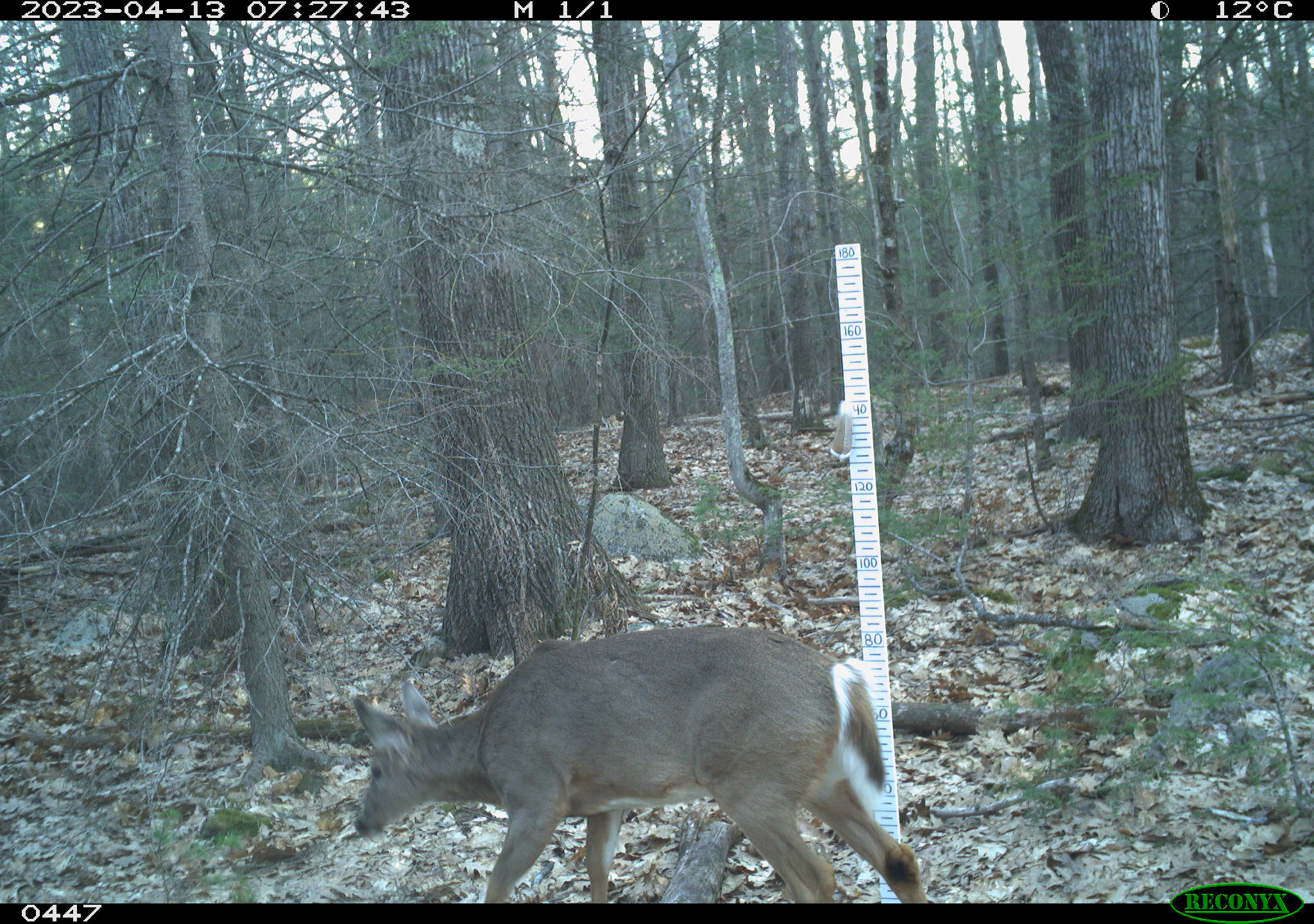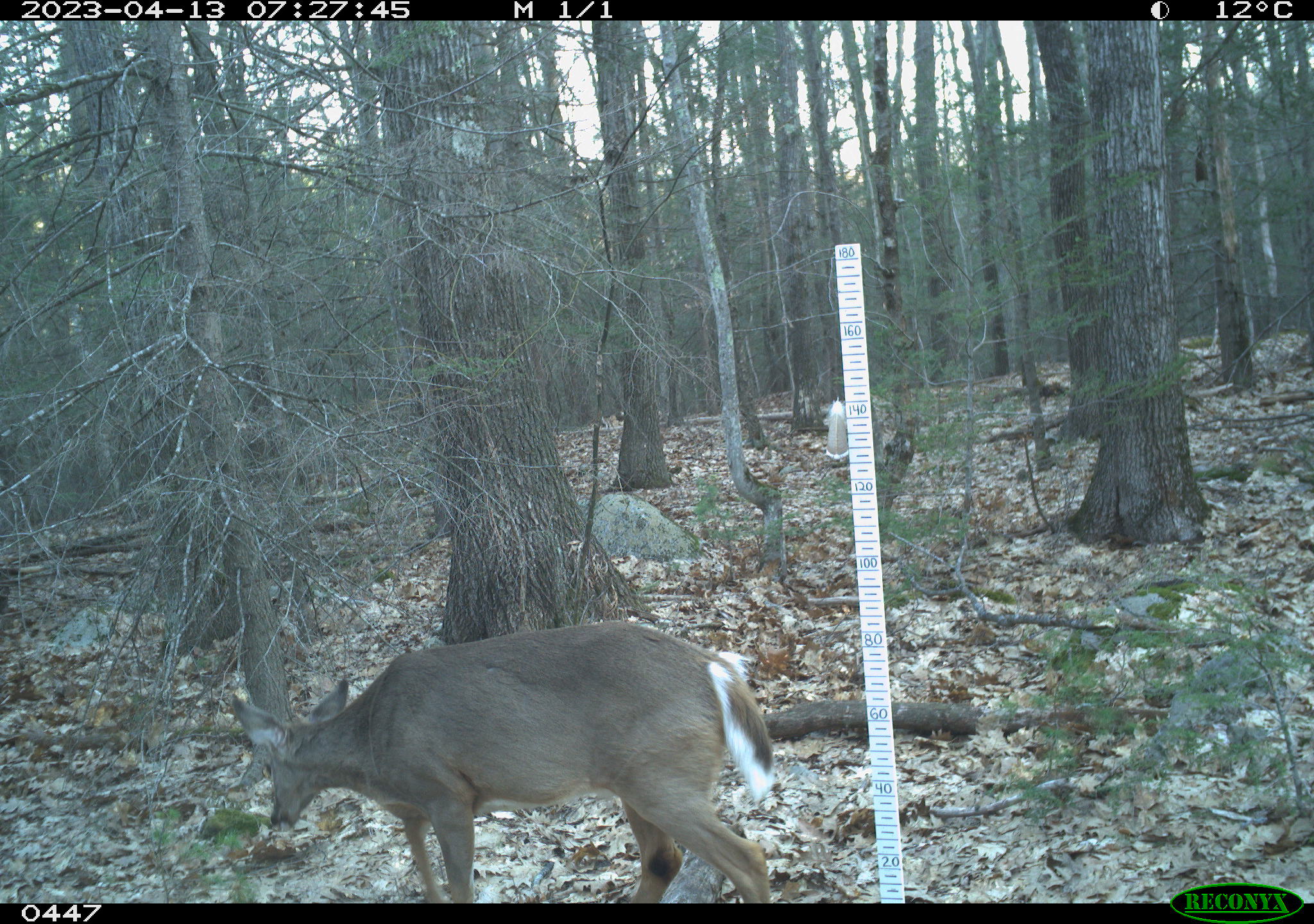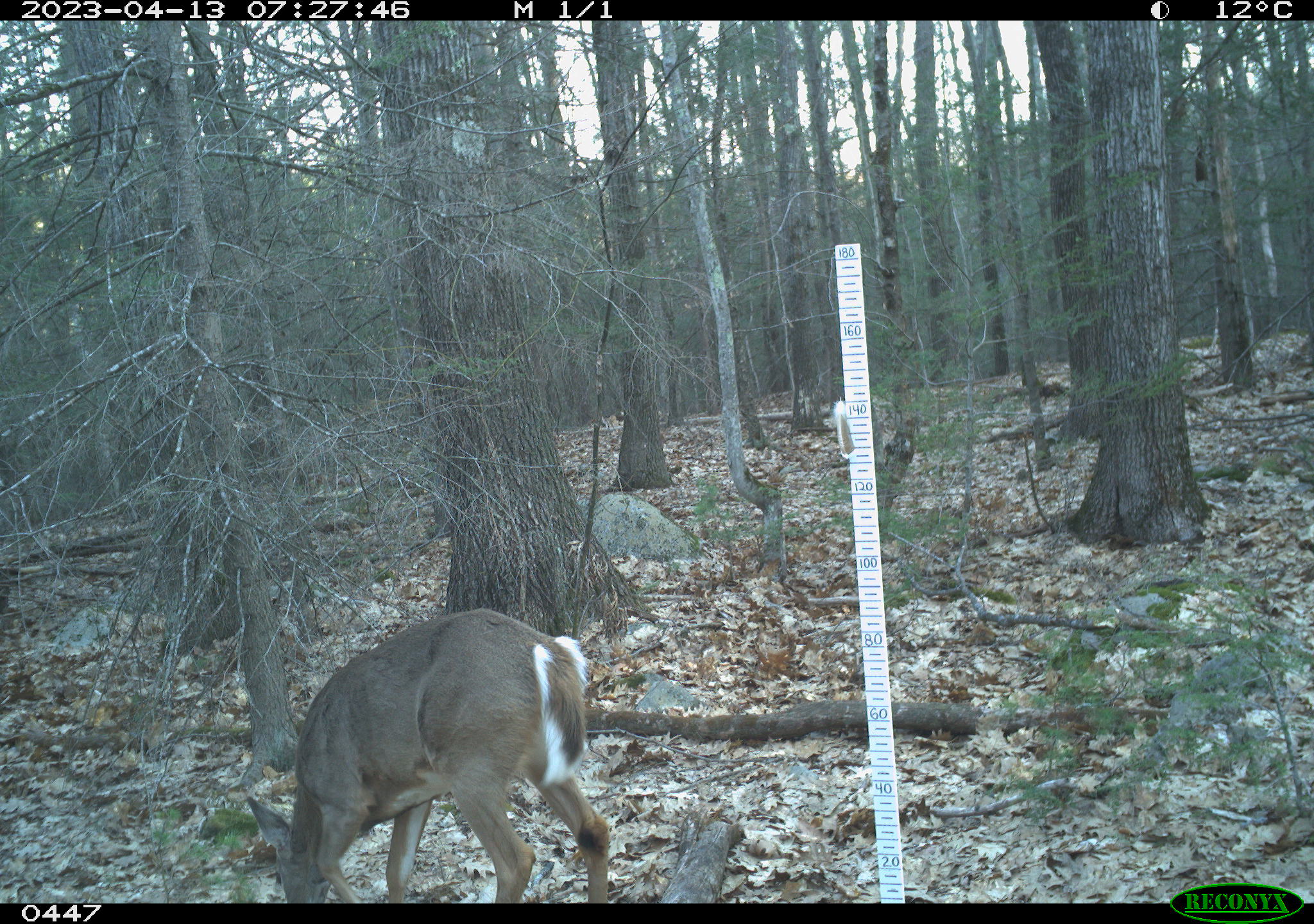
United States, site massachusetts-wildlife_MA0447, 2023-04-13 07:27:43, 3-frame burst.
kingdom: Animalia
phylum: Chordata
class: Mammalia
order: Artiodactyla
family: Cervidae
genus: Odocoileus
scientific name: Odocoileus virginianus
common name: white-tailed deer